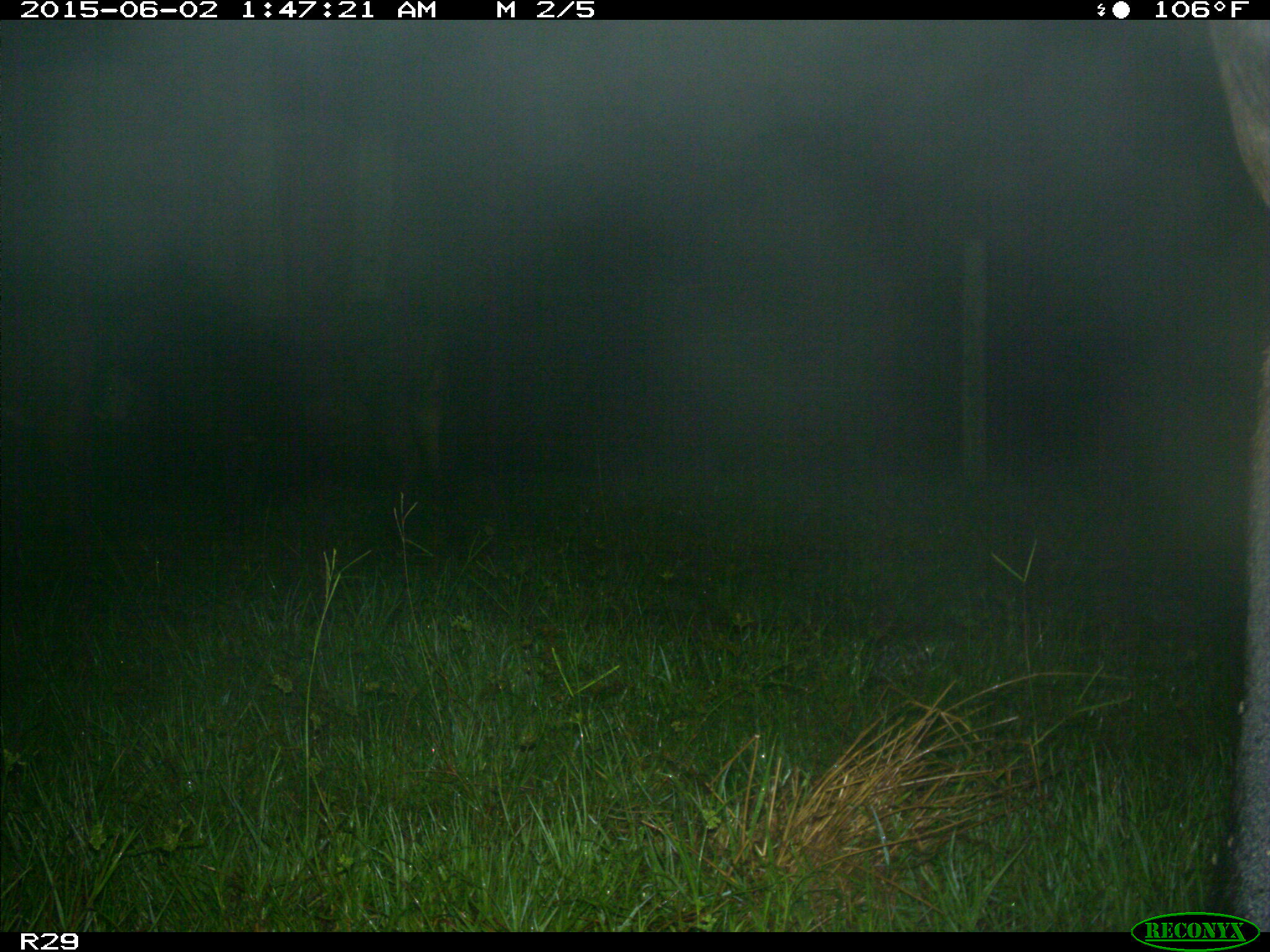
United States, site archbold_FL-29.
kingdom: Animalia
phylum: Chordata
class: Mammalia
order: Artiodactyla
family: Bovidae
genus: Bos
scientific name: Bos taurus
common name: domestic cow